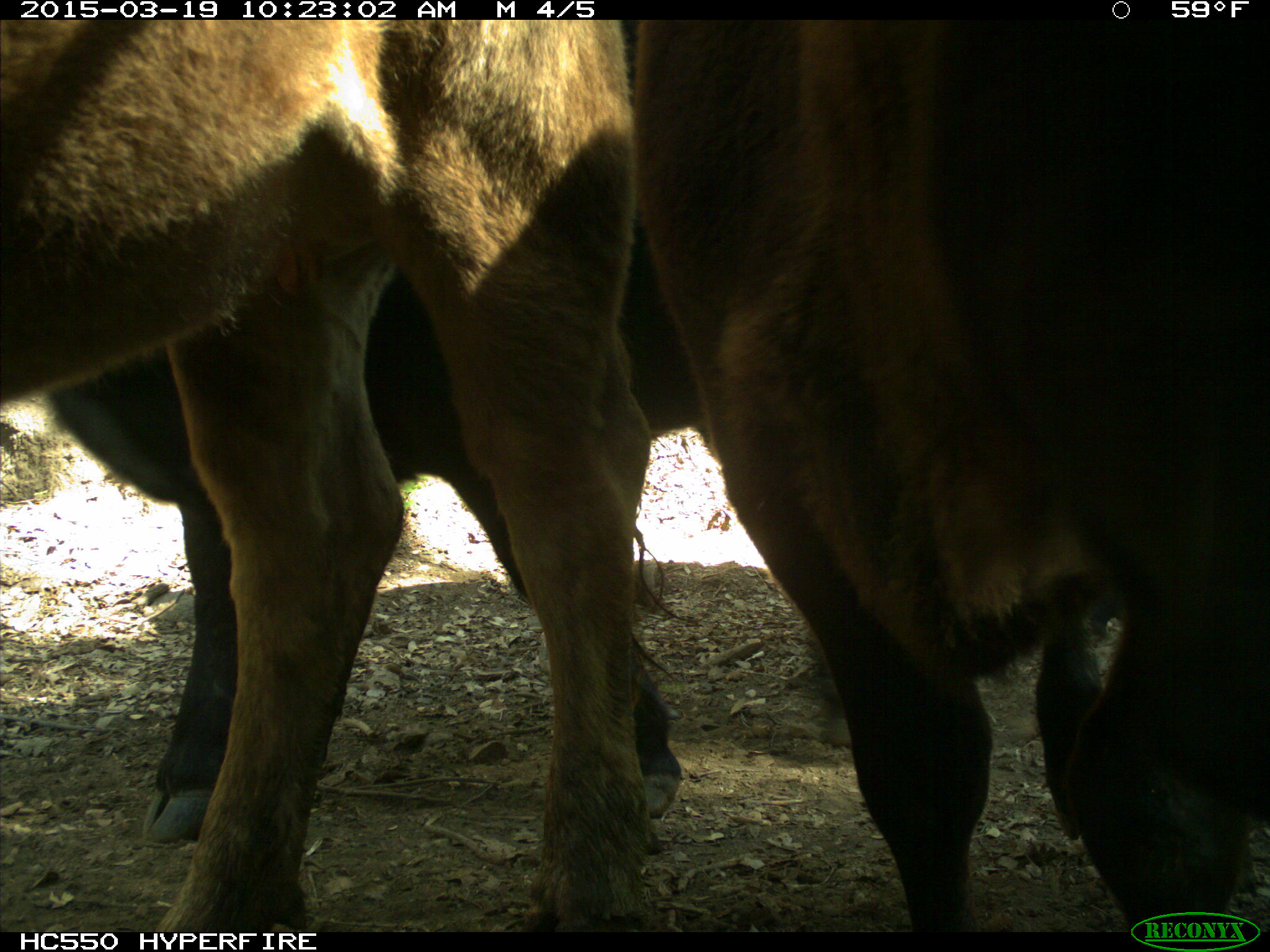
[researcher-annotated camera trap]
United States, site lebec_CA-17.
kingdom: Animalia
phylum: Chordata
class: Mammalia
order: Artiodactyla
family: Bovidae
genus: Bos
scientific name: Bos taurus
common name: domestic cow